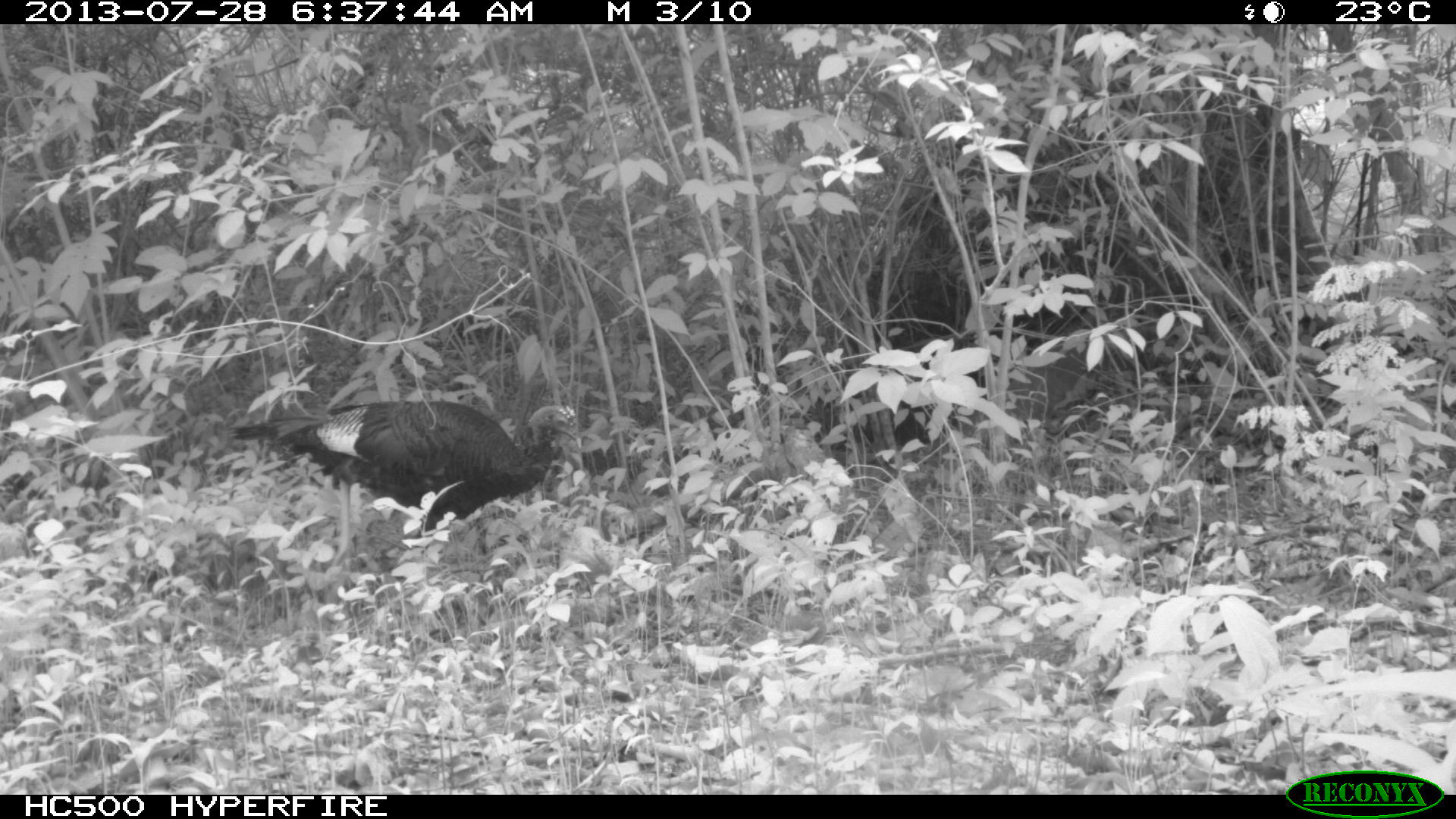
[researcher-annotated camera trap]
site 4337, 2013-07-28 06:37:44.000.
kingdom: Animalia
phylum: Chordata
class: Aves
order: Galliformes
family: Phasianidae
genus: Meleagris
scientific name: Meleagris ocellata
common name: ocellated turkey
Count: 1.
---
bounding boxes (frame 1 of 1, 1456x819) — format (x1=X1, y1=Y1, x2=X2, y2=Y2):
meleagris ocellata: (x1=229, y1=399, x2=583, y2=606)